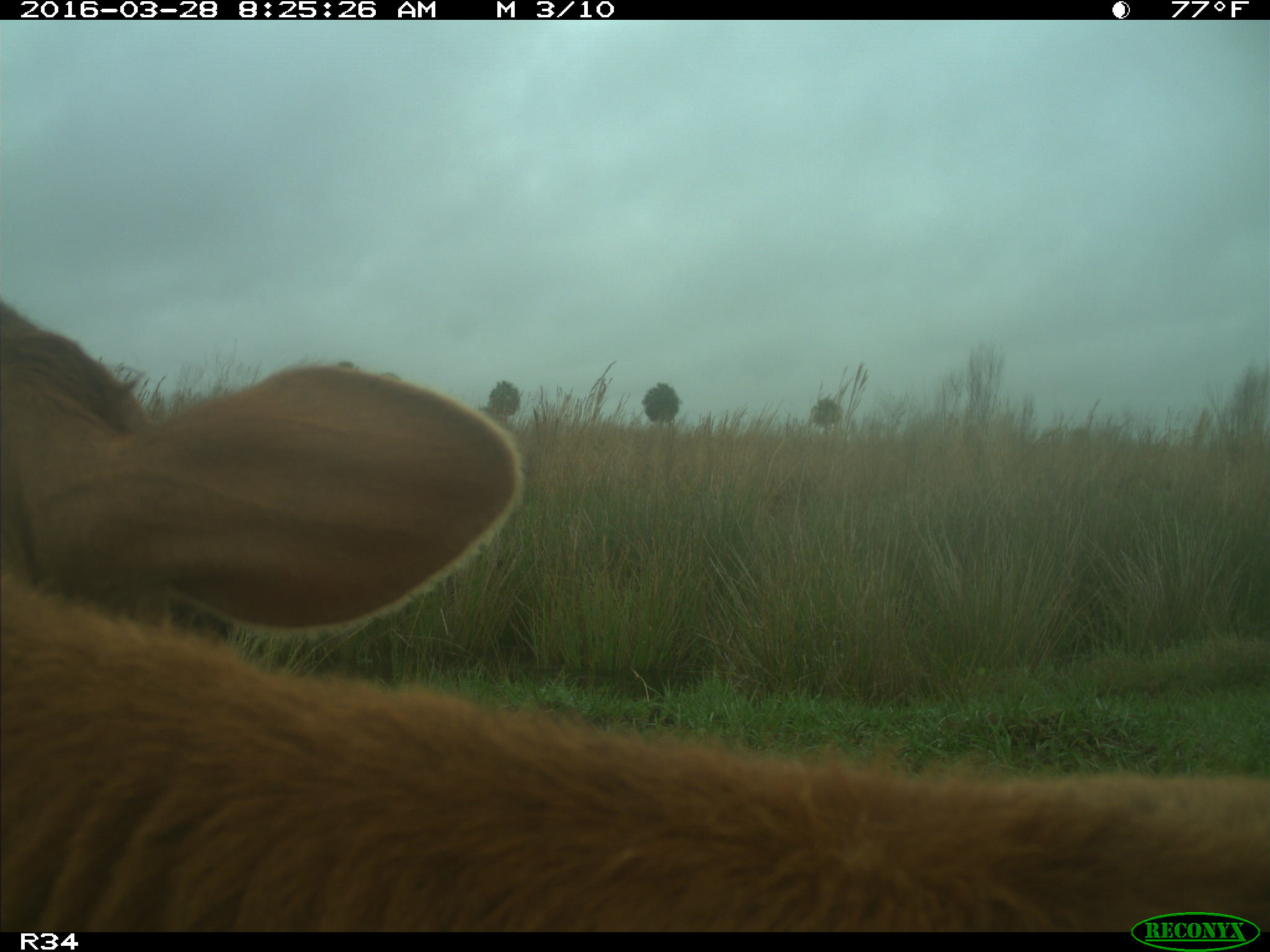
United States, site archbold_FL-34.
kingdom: Animalia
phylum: Chordata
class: Mammalia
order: Artiodactyla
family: Bovidae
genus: Bos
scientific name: Bos taurus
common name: domestic cow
Bos taurus (domestic cow).